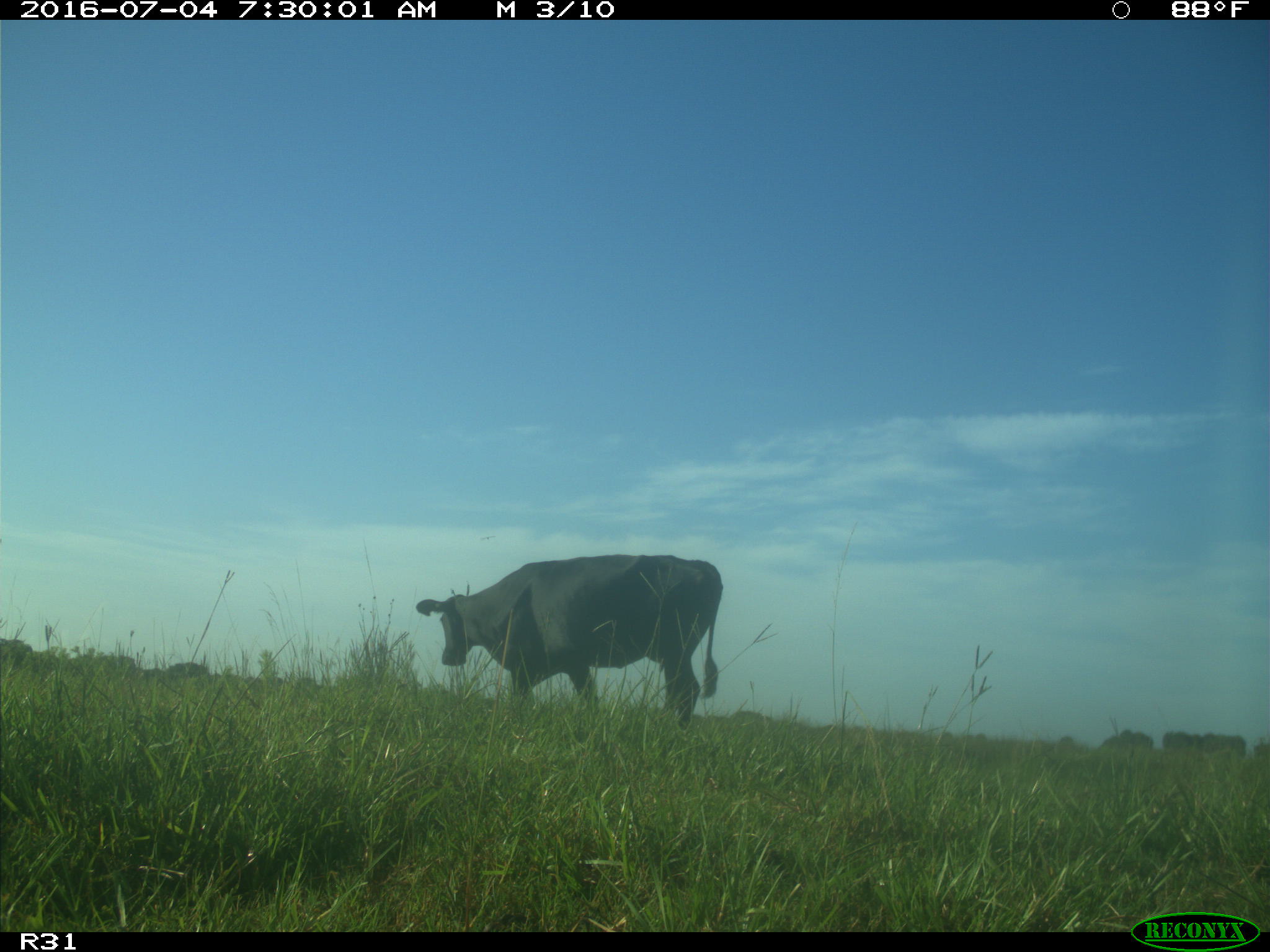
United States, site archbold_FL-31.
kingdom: Animalia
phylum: Chordata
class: Mammalia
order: Artiodactyla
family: Bovidae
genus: Bos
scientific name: Bos taurus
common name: domestic cow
Bos taurus (domestic cow).